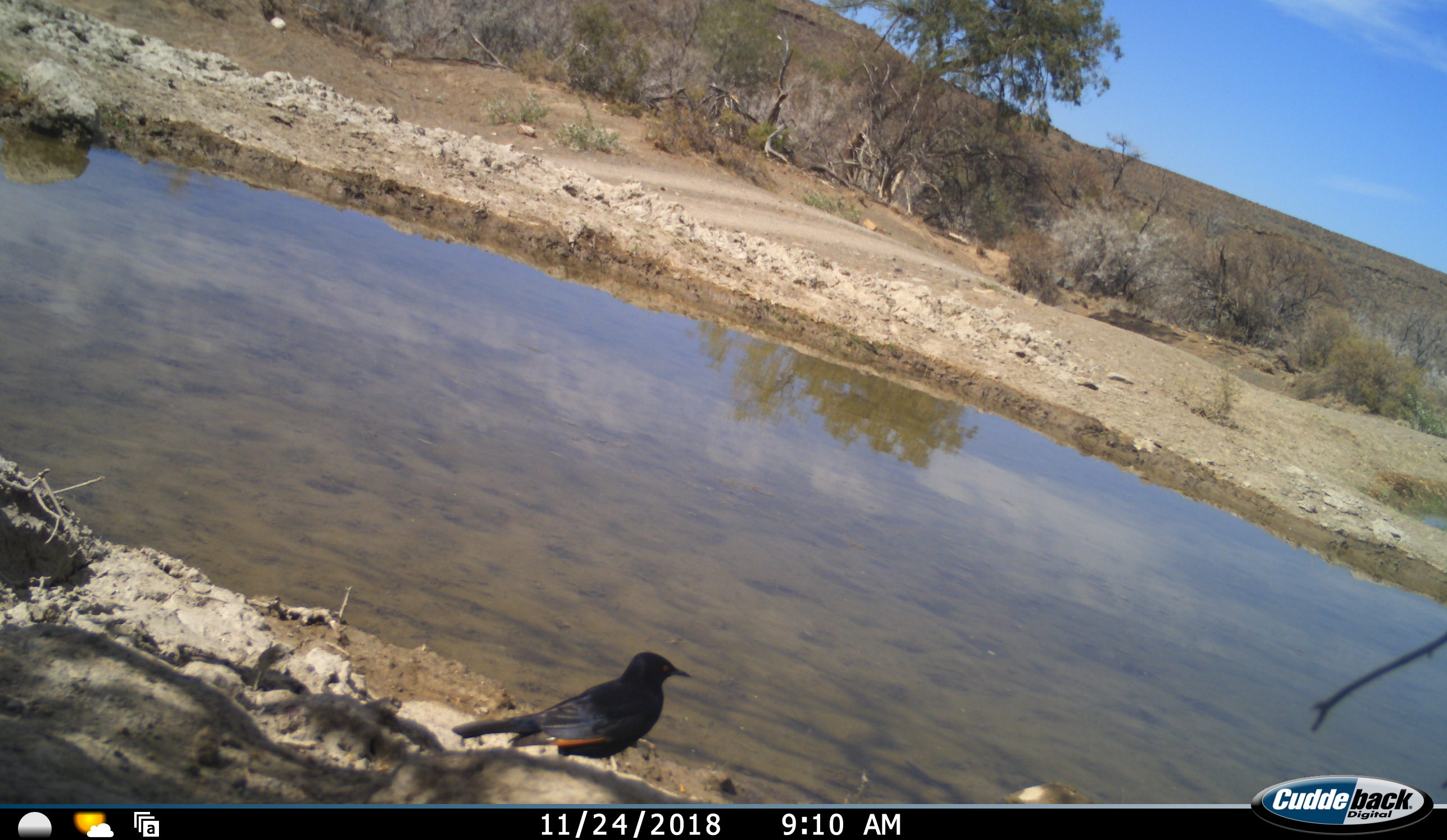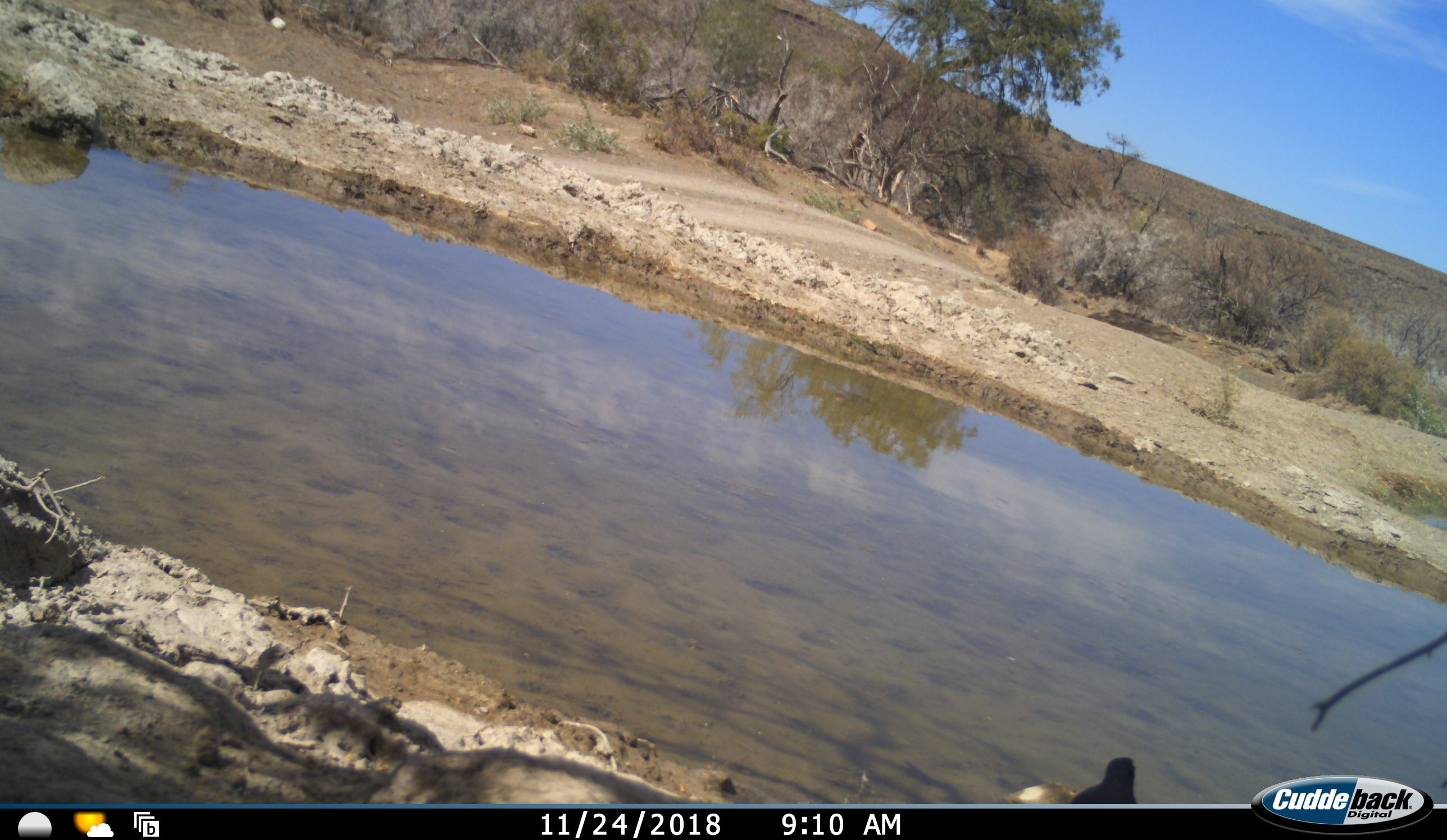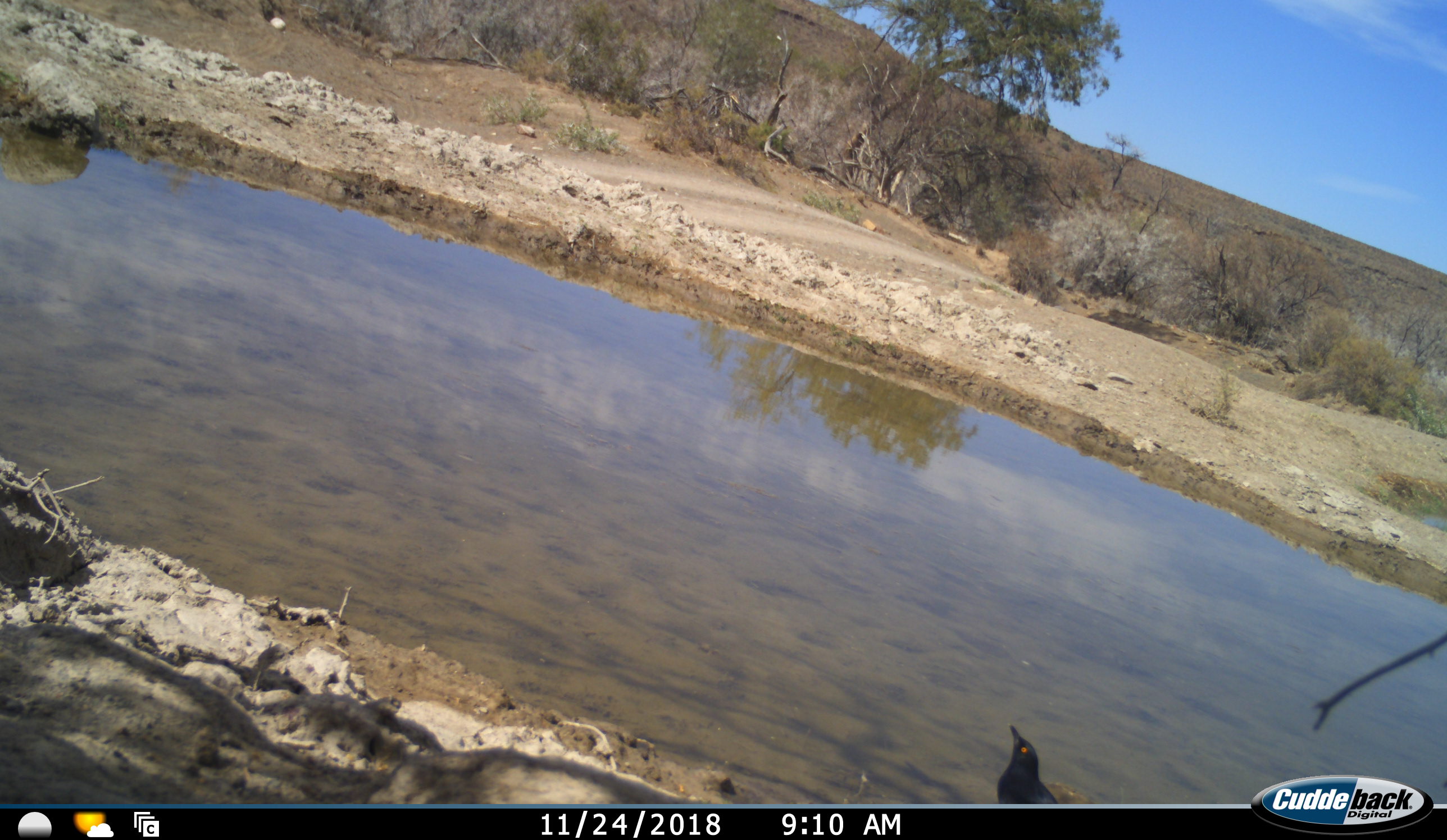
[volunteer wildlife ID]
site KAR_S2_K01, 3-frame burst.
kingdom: Animalia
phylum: Chordata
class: Aves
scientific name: Aves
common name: bird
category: birdother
Birdother (bird) (Aves), count 1. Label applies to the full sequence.